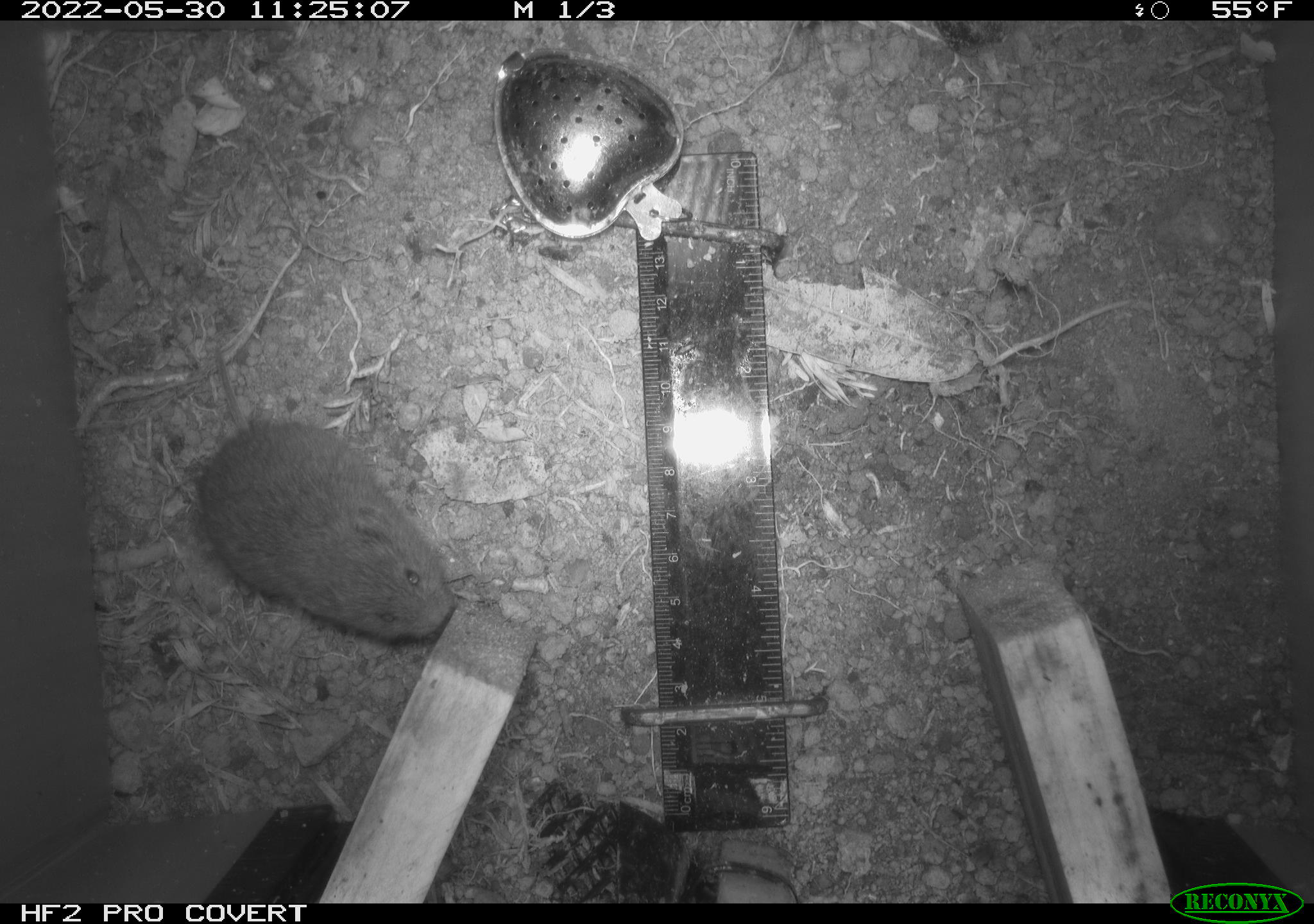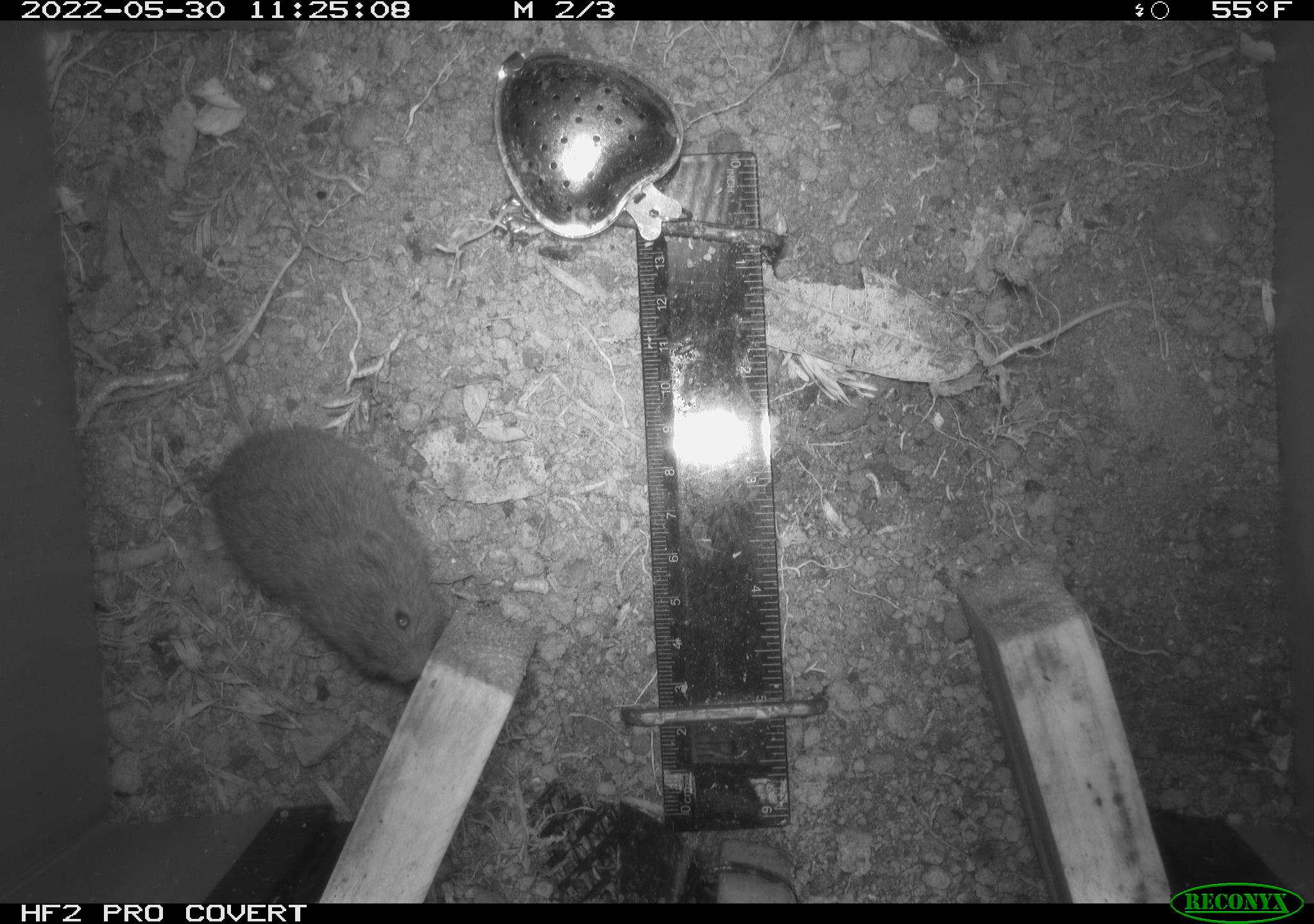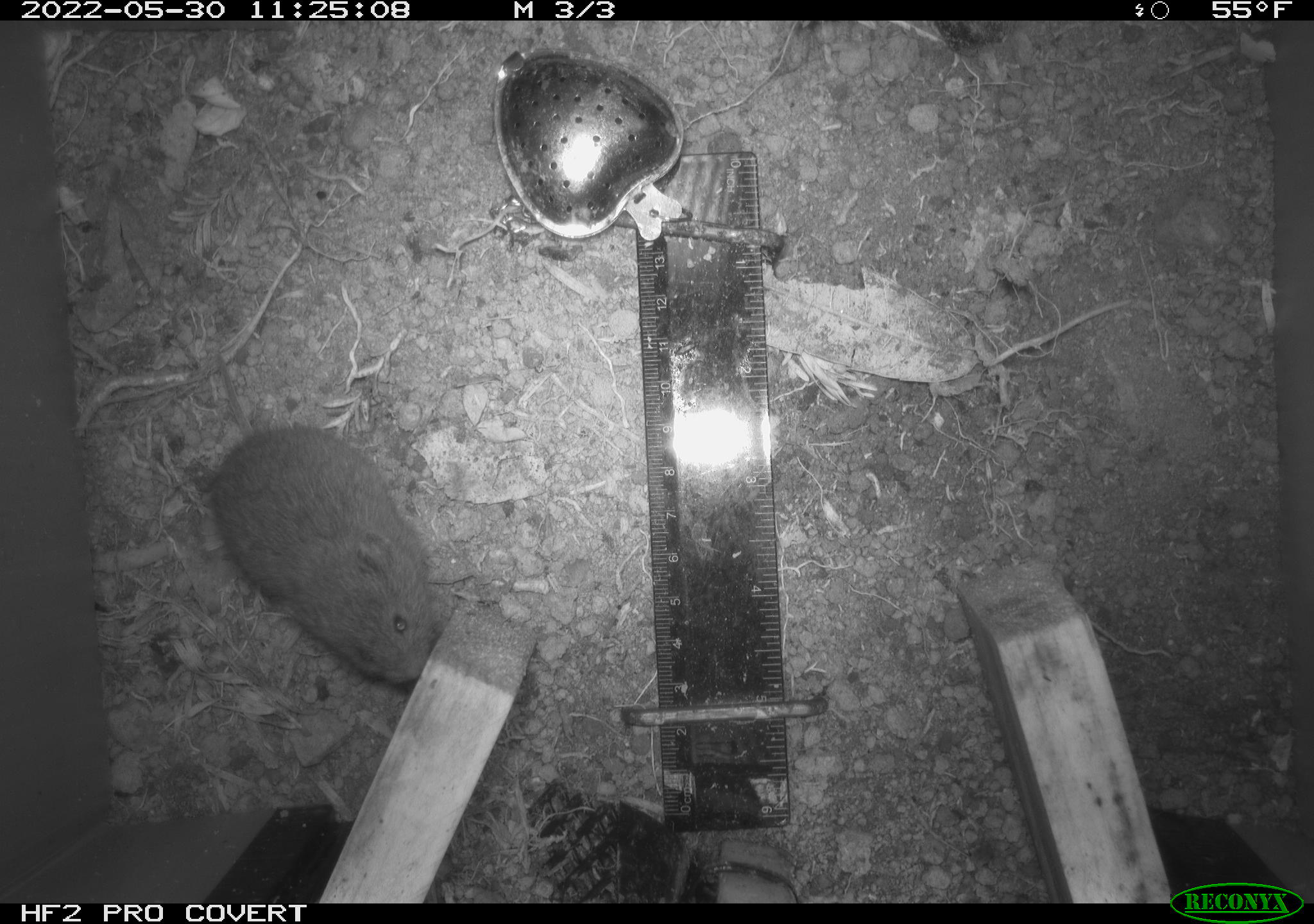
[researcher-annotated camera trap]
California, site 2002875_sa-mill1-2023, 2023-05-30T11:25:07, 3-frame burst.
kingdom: Animalia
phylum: Chordata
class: Mammalia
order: Rodentia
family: Cricetidae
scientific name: Arvicolinae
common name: voles, lemmings, and muskrats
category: arvicolinae subfamily